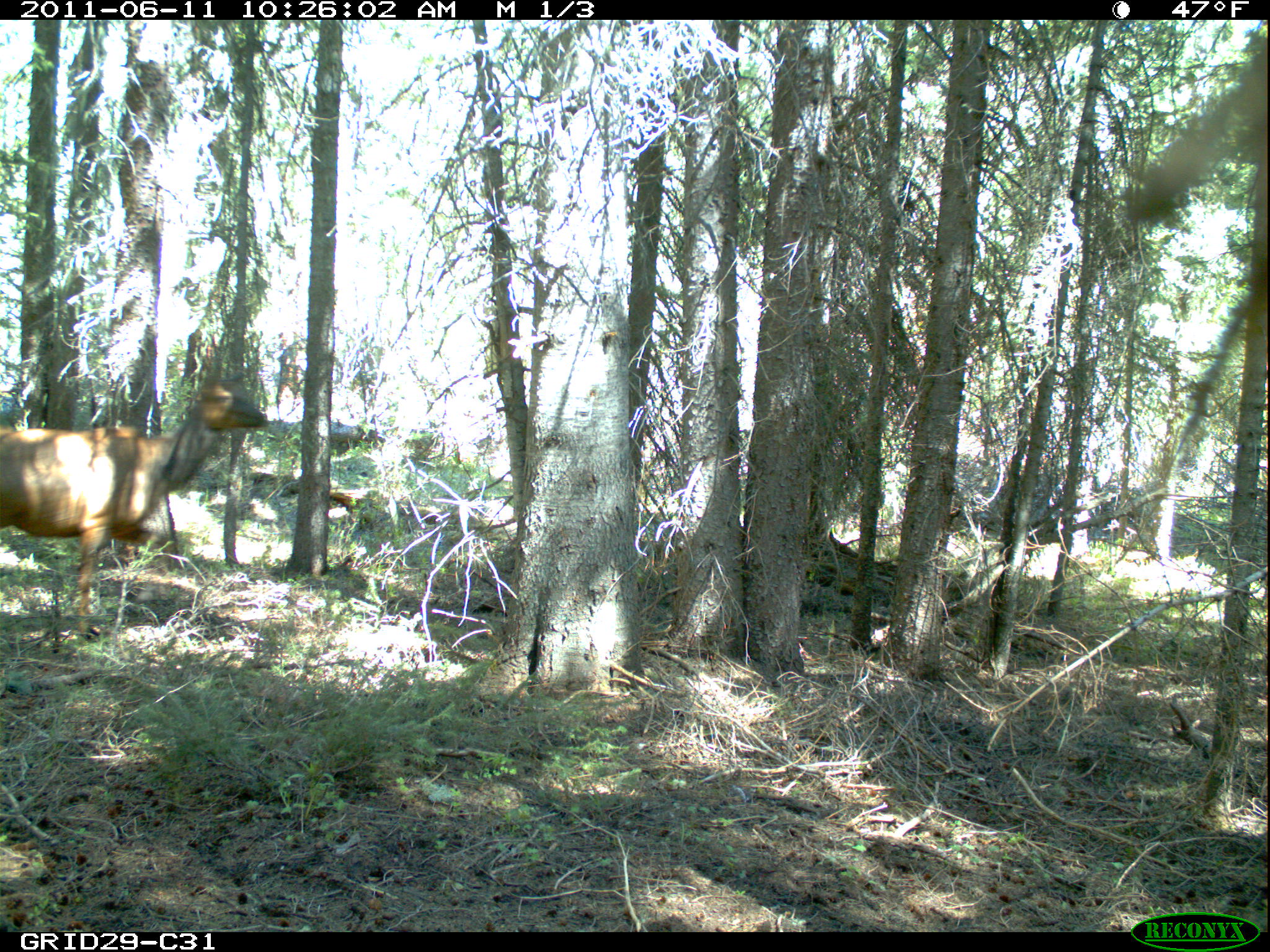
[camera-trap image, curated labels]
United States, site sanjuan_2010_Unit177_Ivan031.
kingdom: Animalia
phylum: Chordata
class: Mammalia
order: Artiodactyla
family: Cervidae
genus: Cervus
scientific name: Cervus elaphus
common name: red deer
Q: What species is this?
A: Cervus elaphus (red deer).